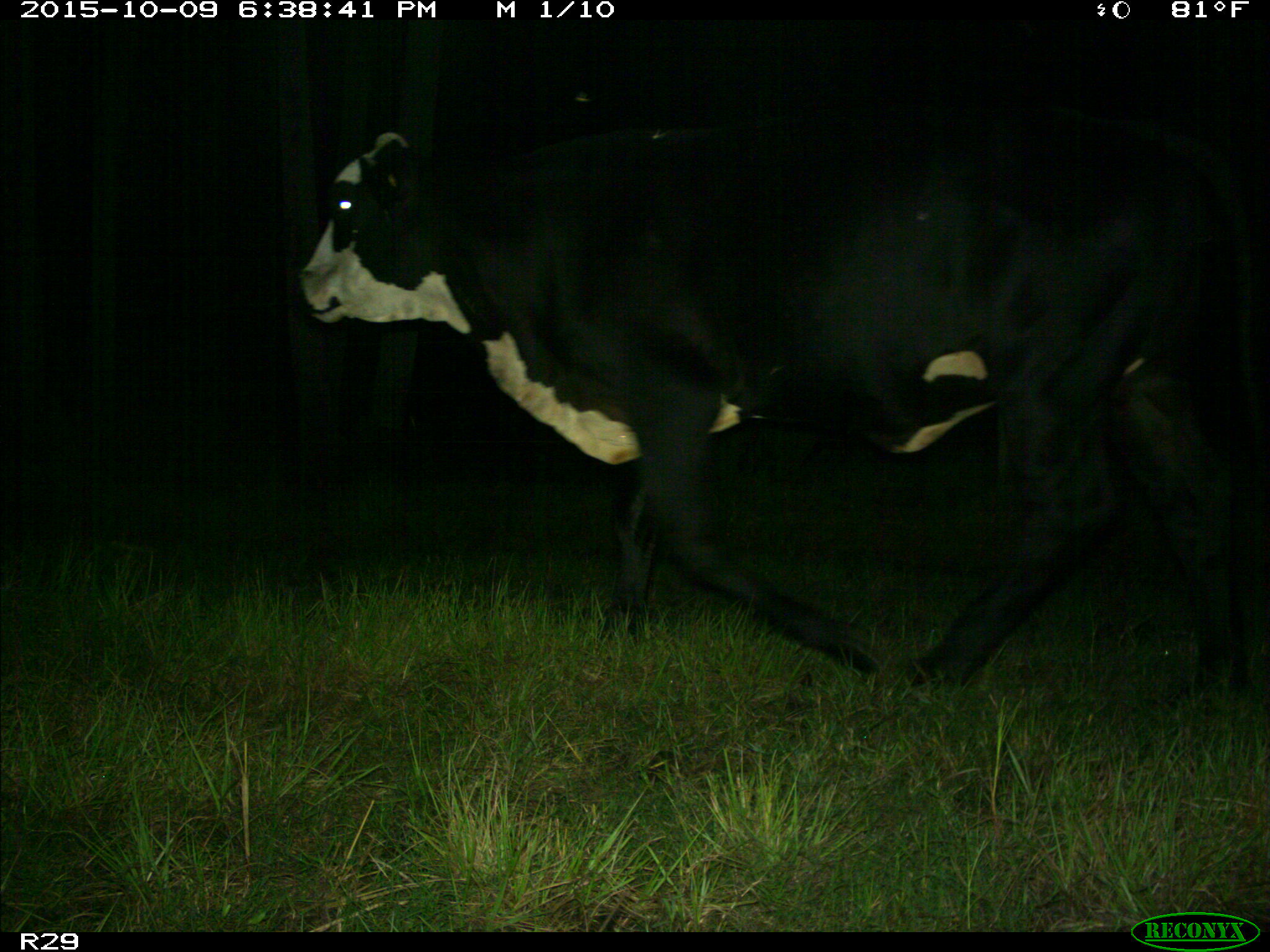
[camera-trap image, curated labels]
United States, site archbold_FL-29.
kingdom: Animalia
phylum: Chordata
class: Mammalia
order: Artiodactyla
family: Bovidae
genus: Bos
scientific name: Bos taurus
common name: domestic cow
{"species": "Bos taurus (domestic cow)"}